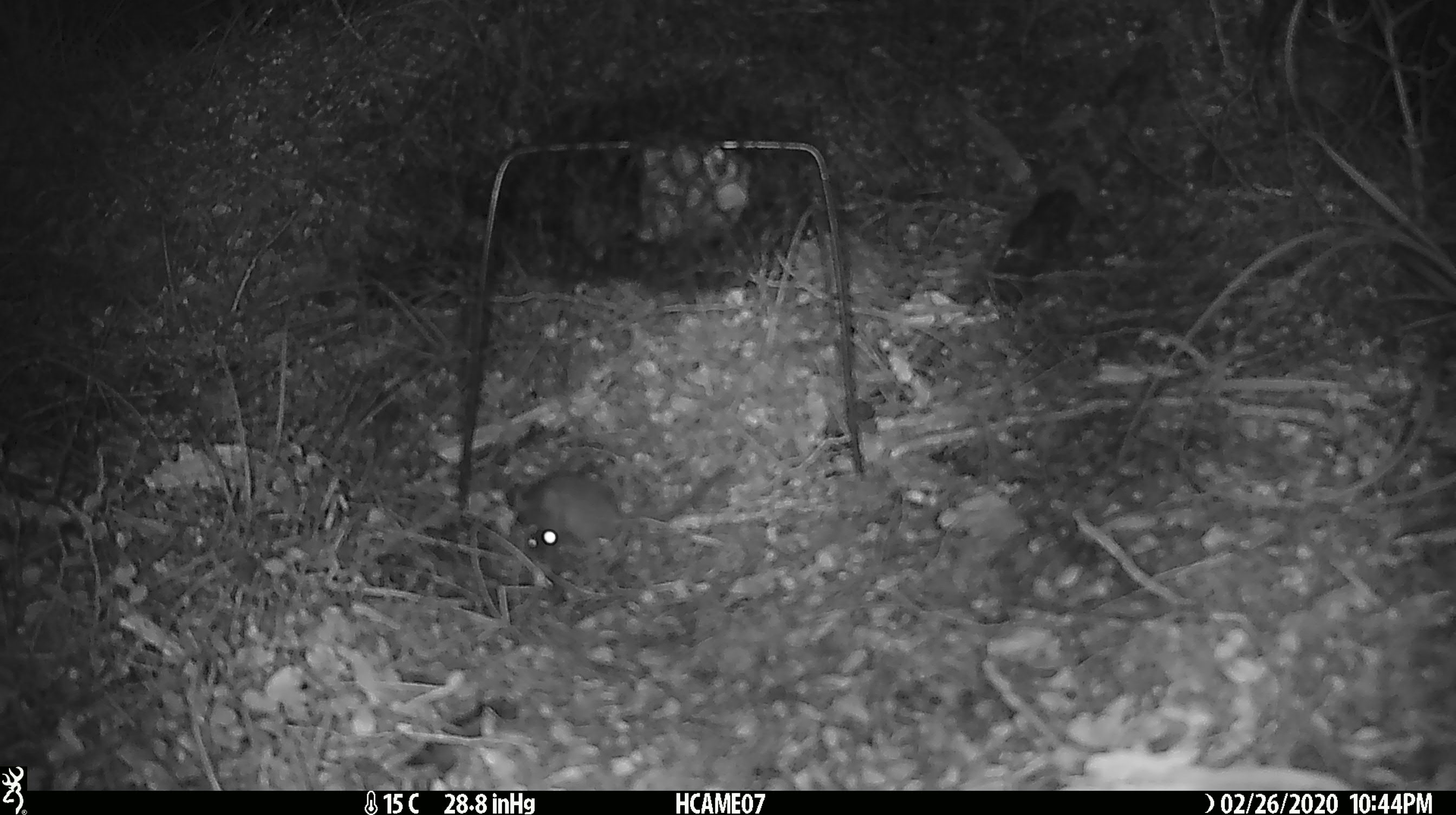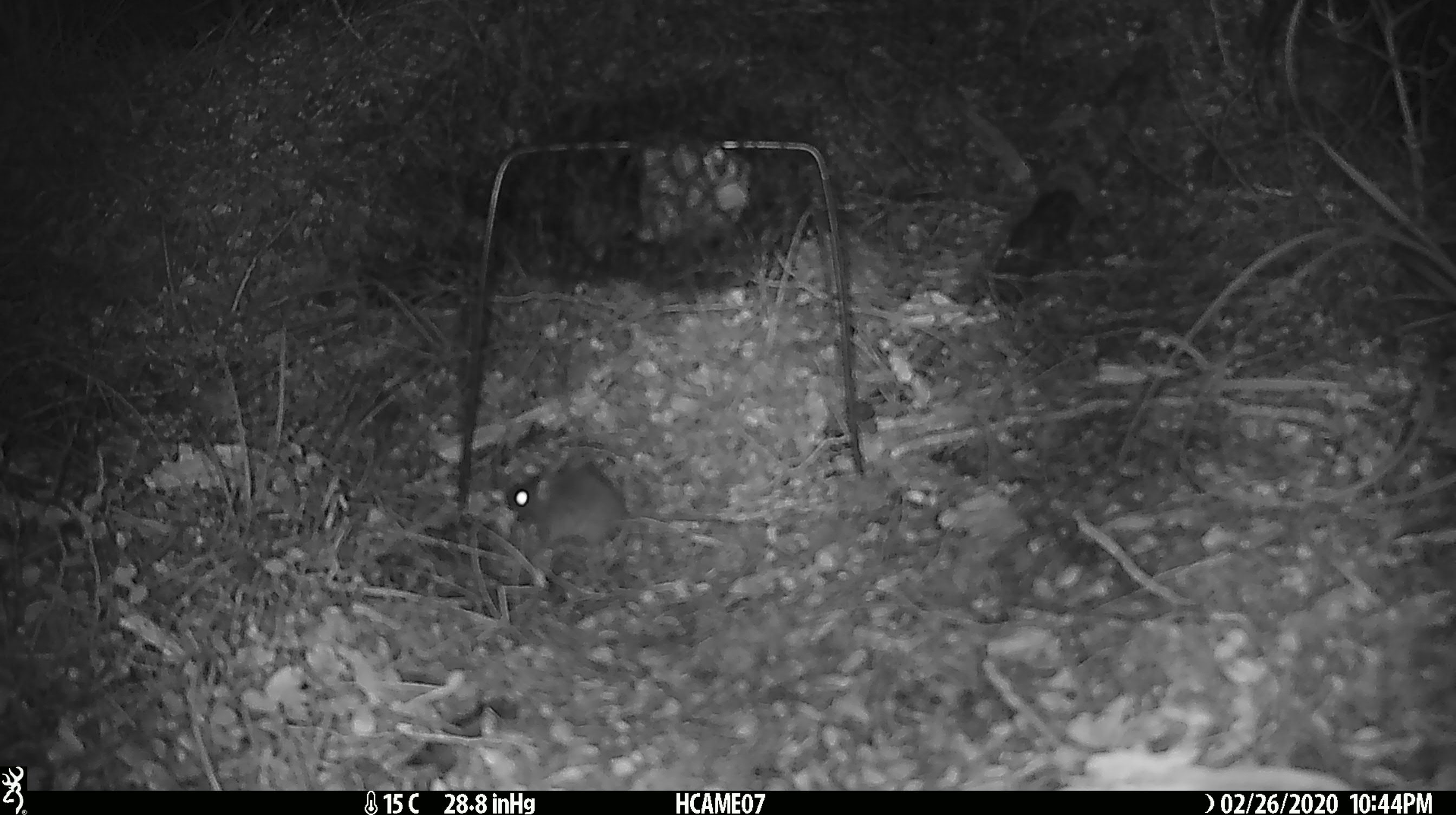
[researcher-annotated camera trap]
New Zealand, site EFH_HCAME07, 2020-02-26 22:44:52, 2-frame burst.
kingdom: Animalia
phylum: Chordata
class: Mammalia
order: Rodentia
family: Muridae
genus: Mus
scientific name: Mus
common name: mouse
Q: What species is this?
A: Mouse (Mus).